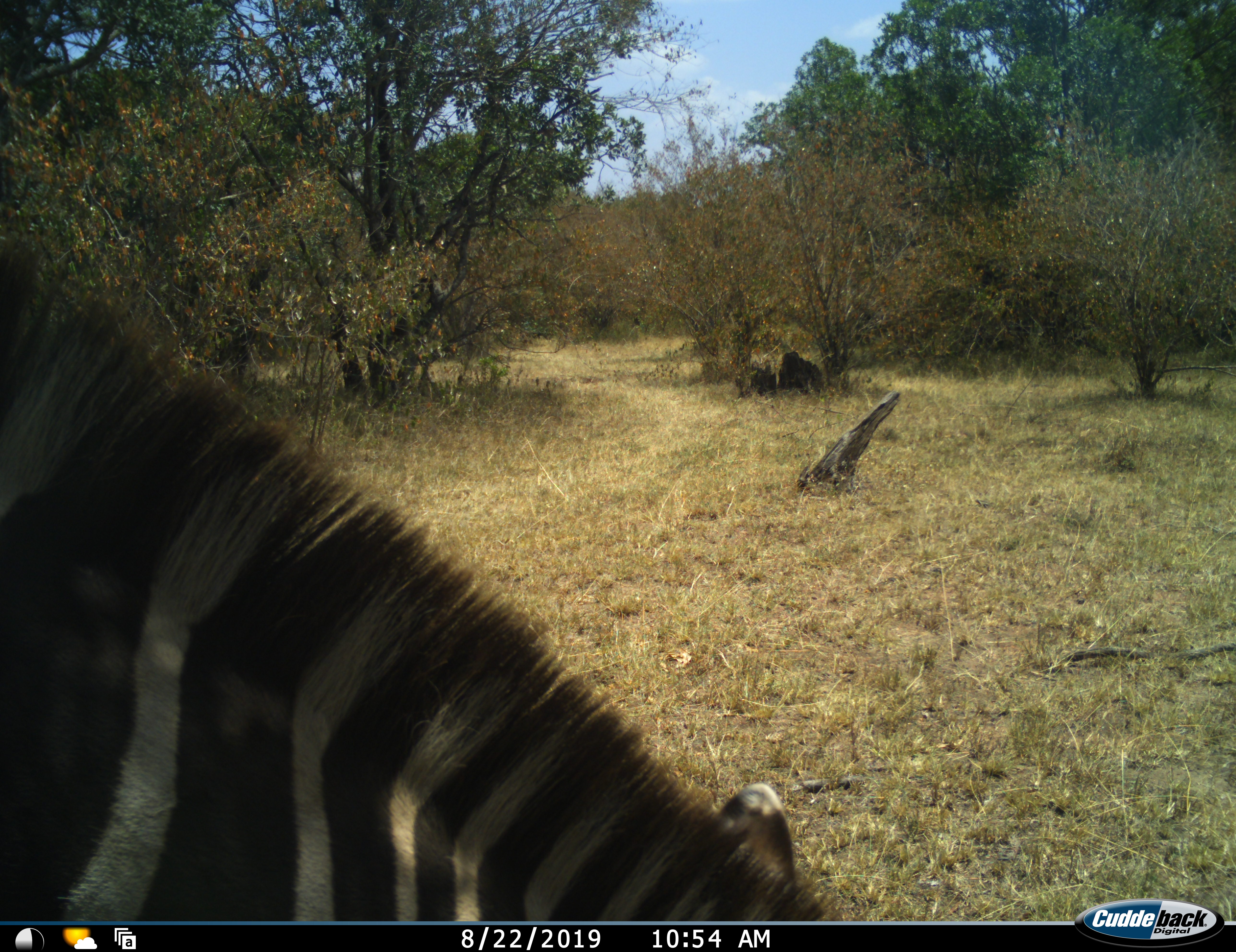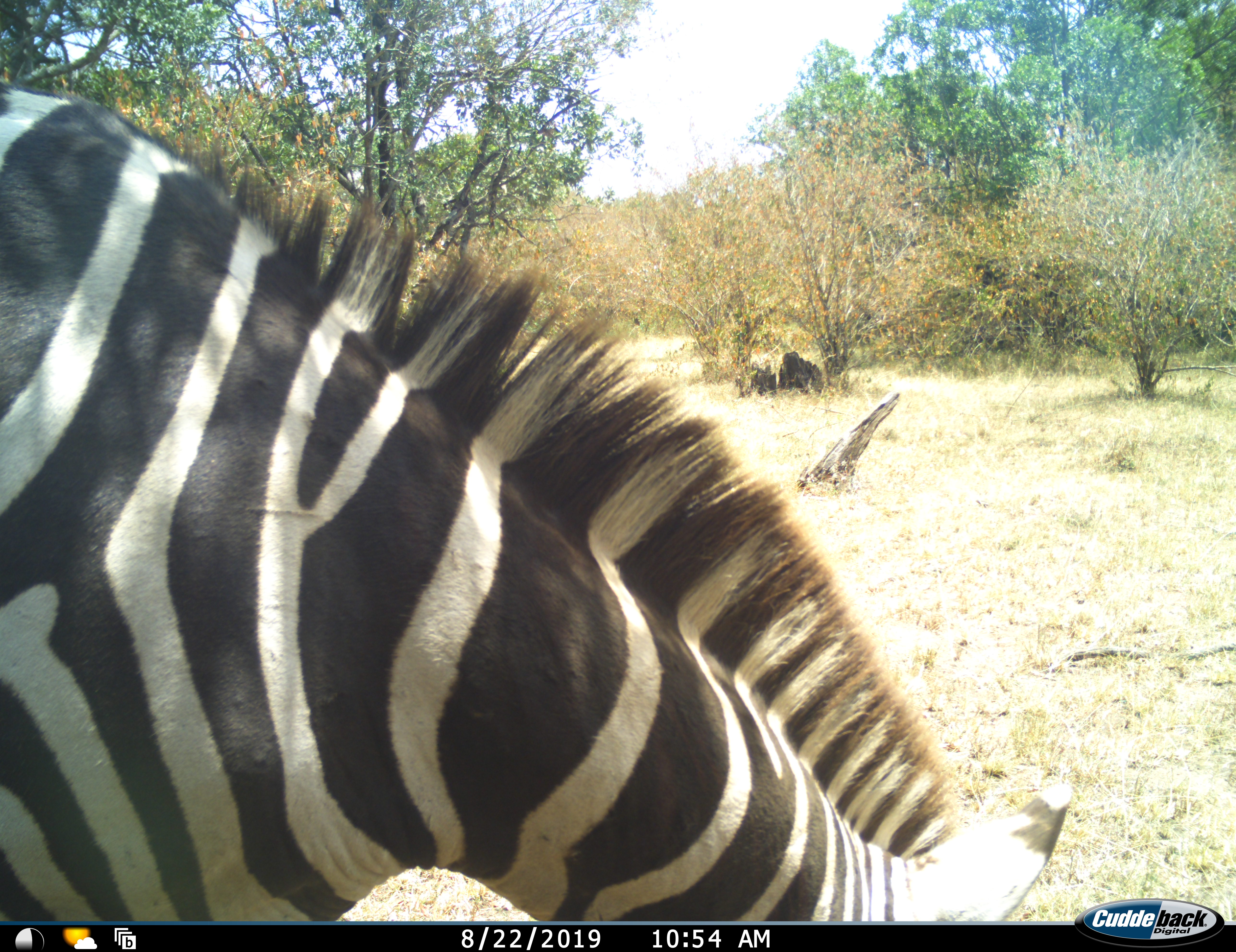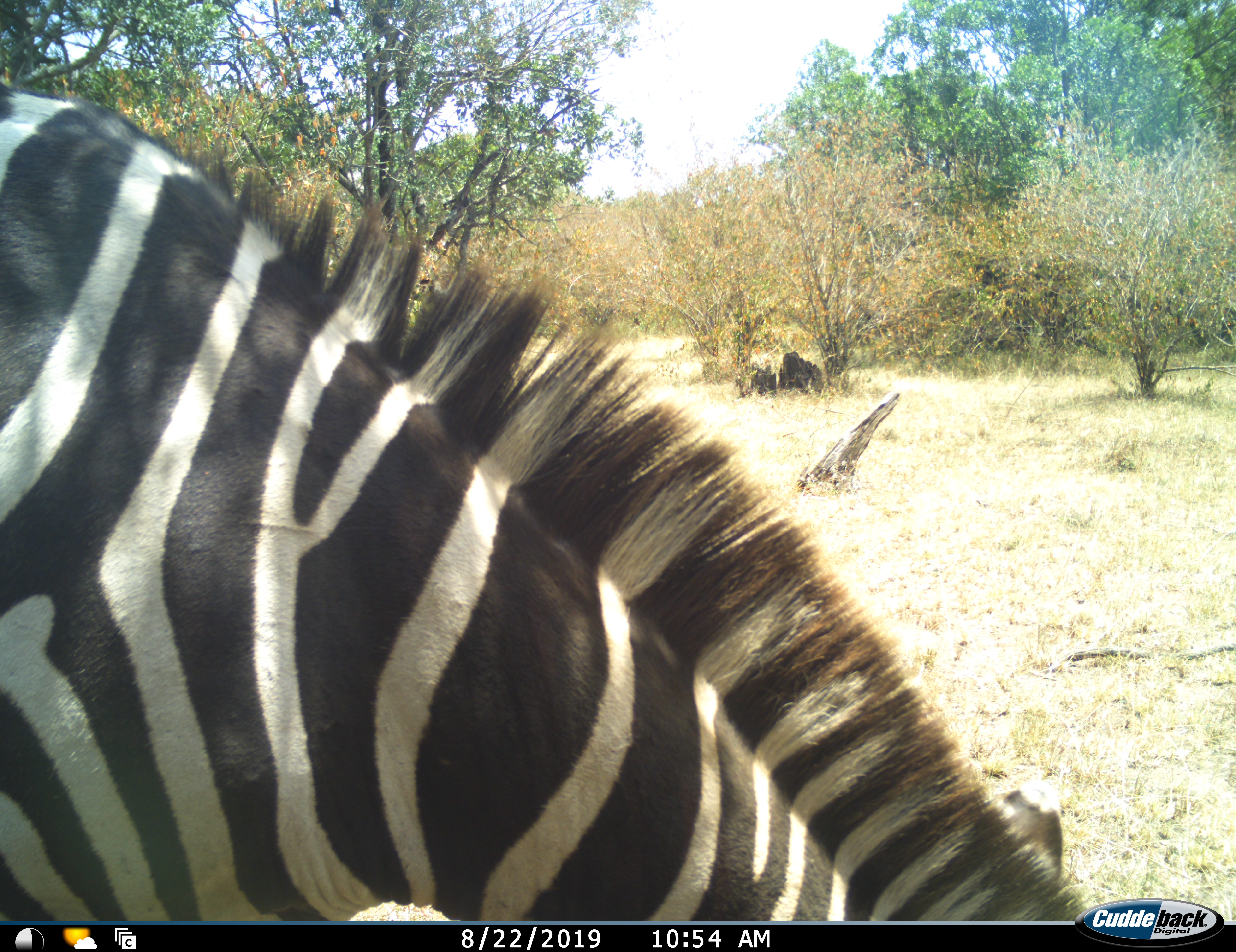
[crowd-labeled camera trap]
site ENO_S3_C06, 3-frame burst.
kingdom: Animalia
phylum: Chordata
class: Mammalia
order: Perissodactyla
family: Equidae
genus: Equus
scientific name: Equus quagga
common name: plains zebra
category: zebraplains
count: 1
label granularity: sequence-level